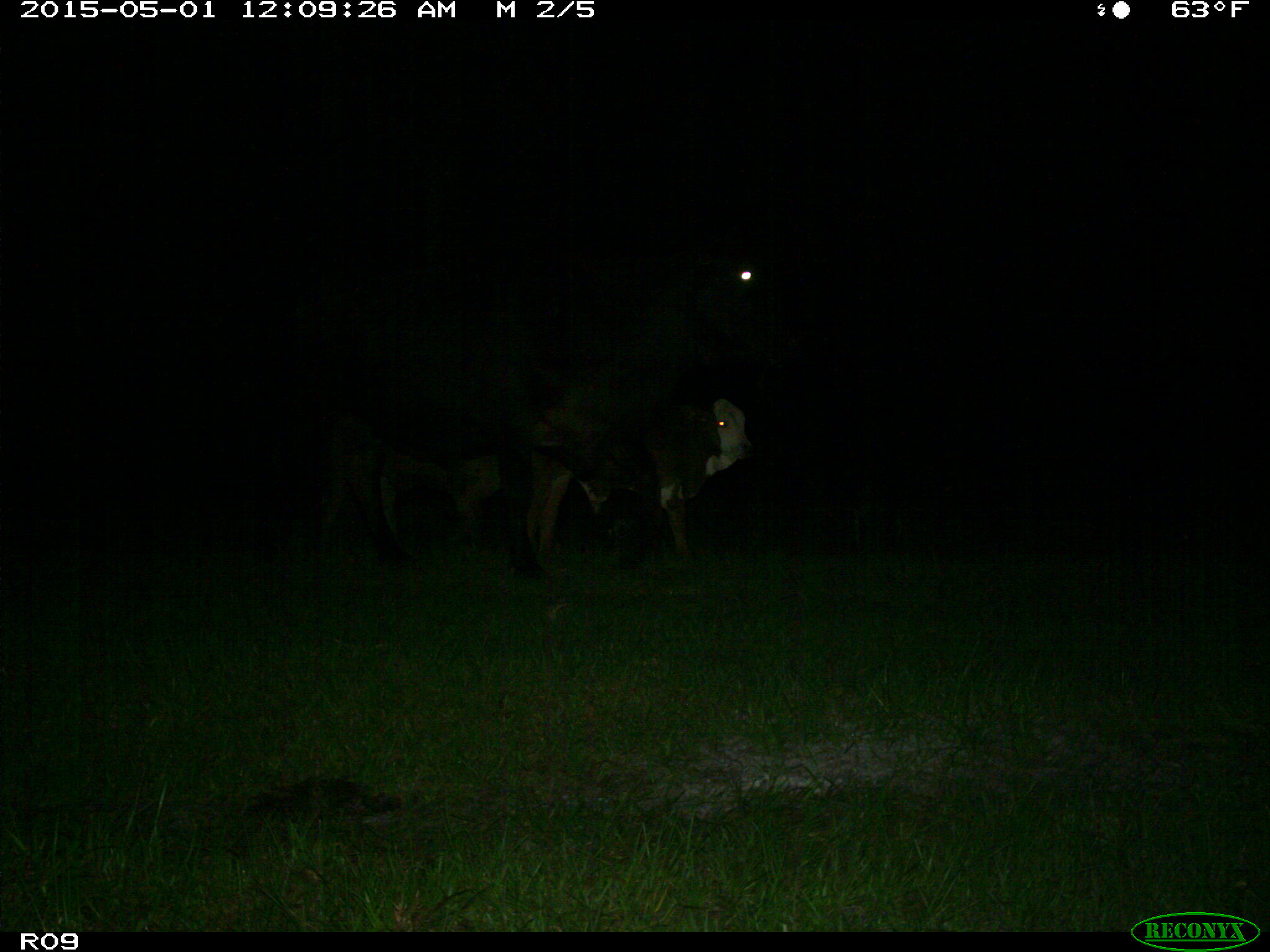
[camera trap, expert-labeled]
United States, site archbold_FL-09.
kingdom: Animalia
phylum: Chordata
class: Mammalia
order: Artiodactyla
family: Bovidae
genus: Bos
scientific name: Bos taurus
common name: domestic cow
Bos taurus (domestic cow).